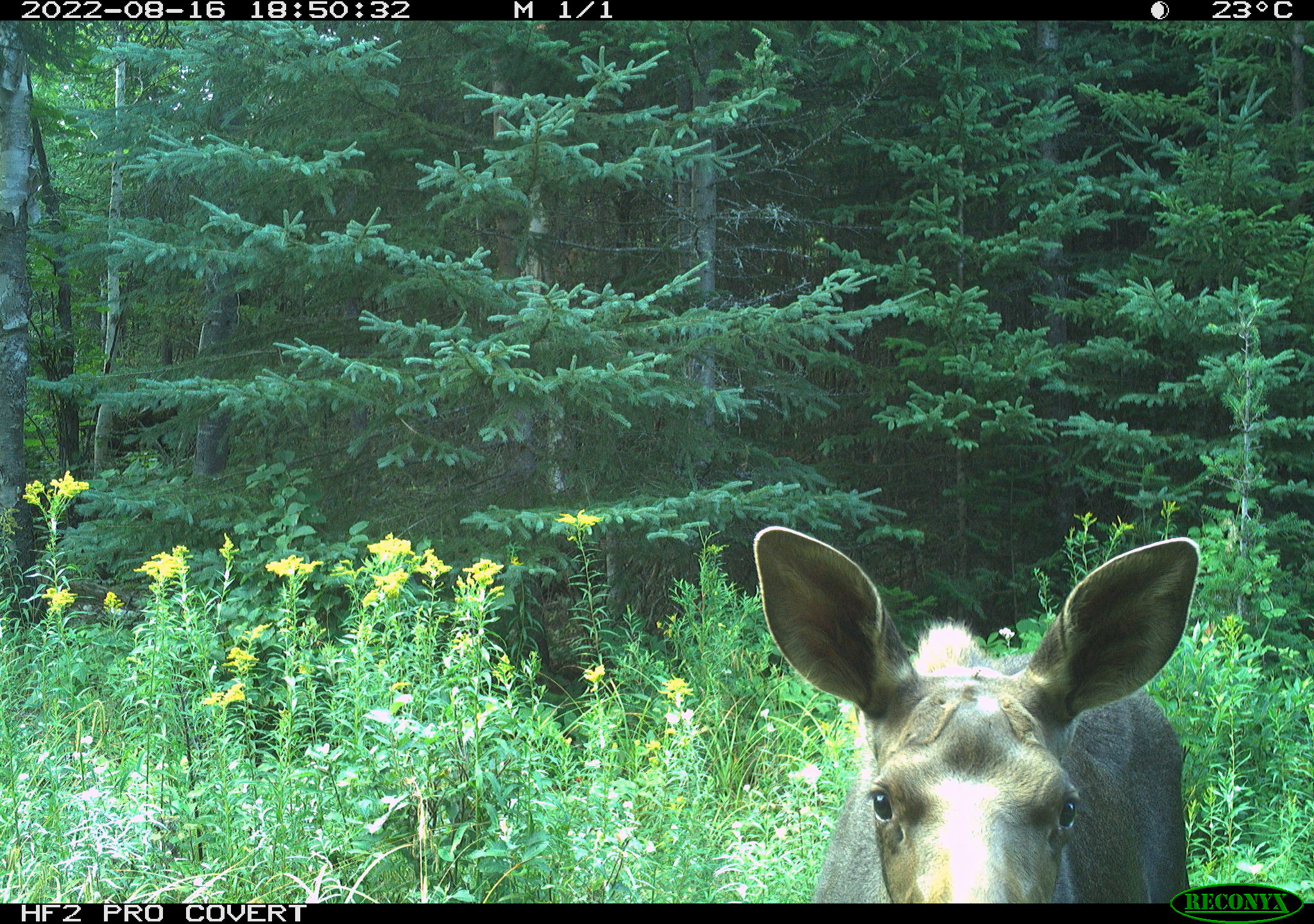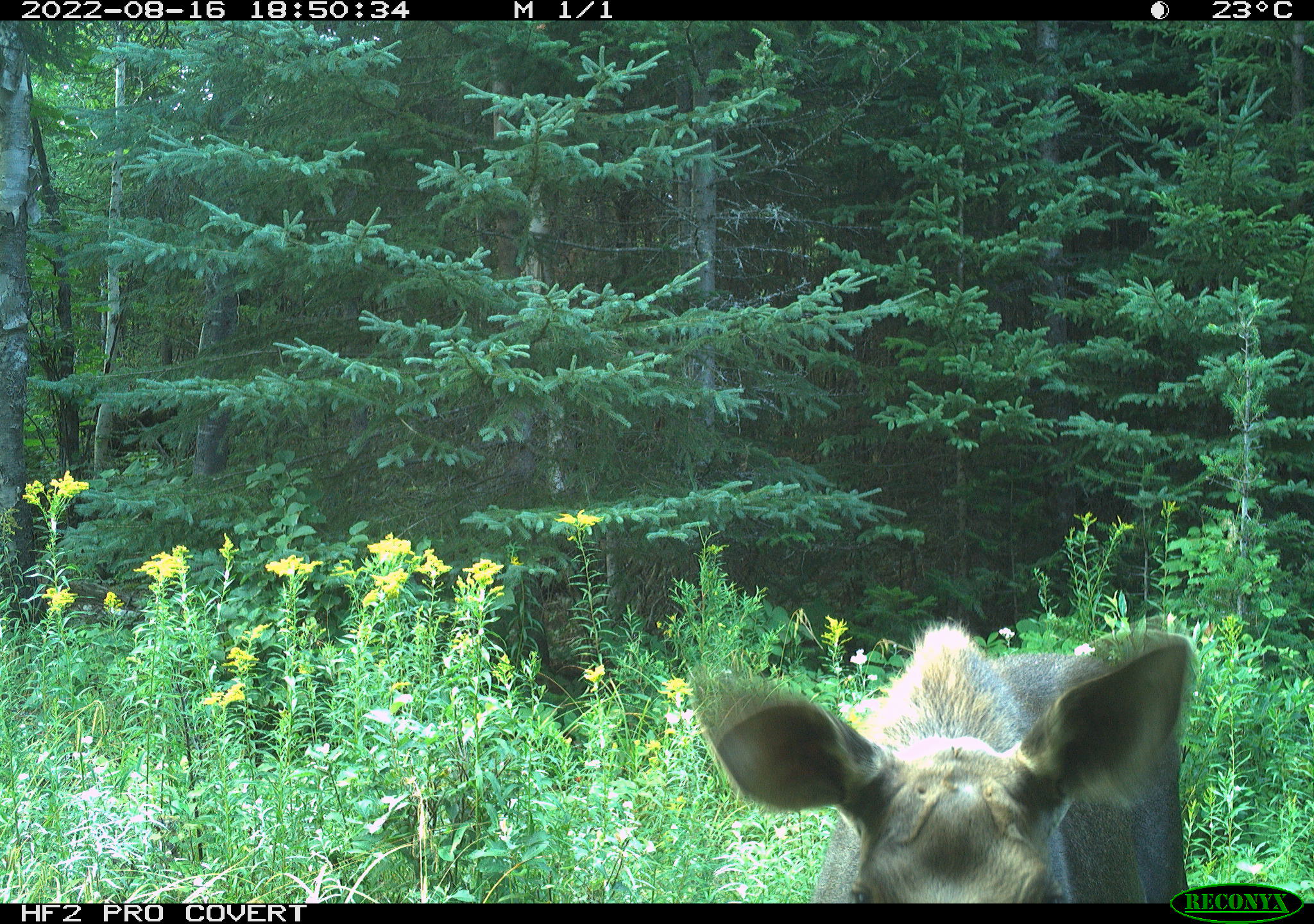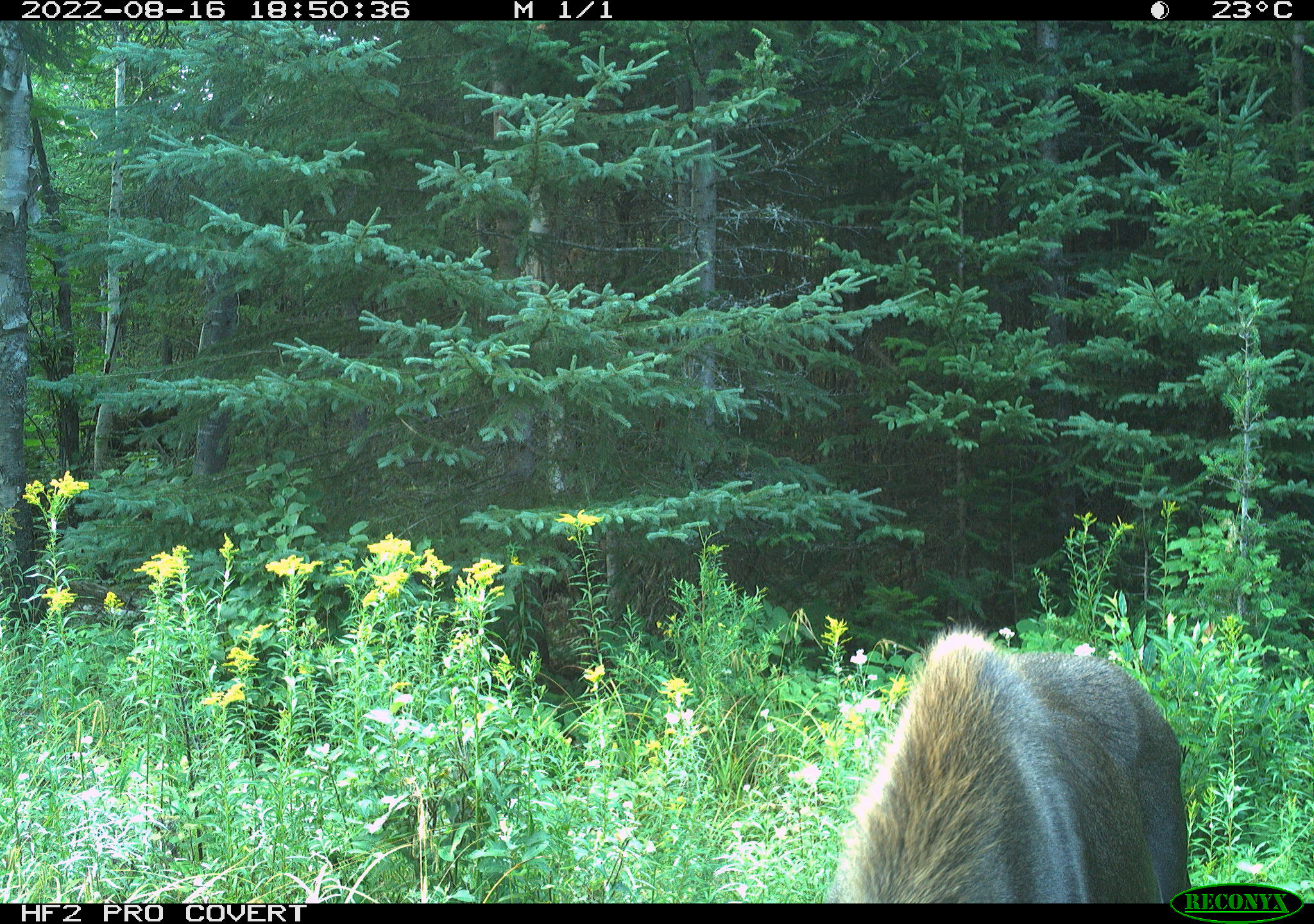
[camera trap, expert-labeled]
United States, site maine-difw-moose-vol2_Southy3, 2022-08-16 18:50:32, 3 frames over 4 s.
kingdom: Animalia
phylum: Chordata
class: Mammalia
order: Artiodactyla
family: Cervidae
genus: Alces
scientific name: Alces alces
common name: moose